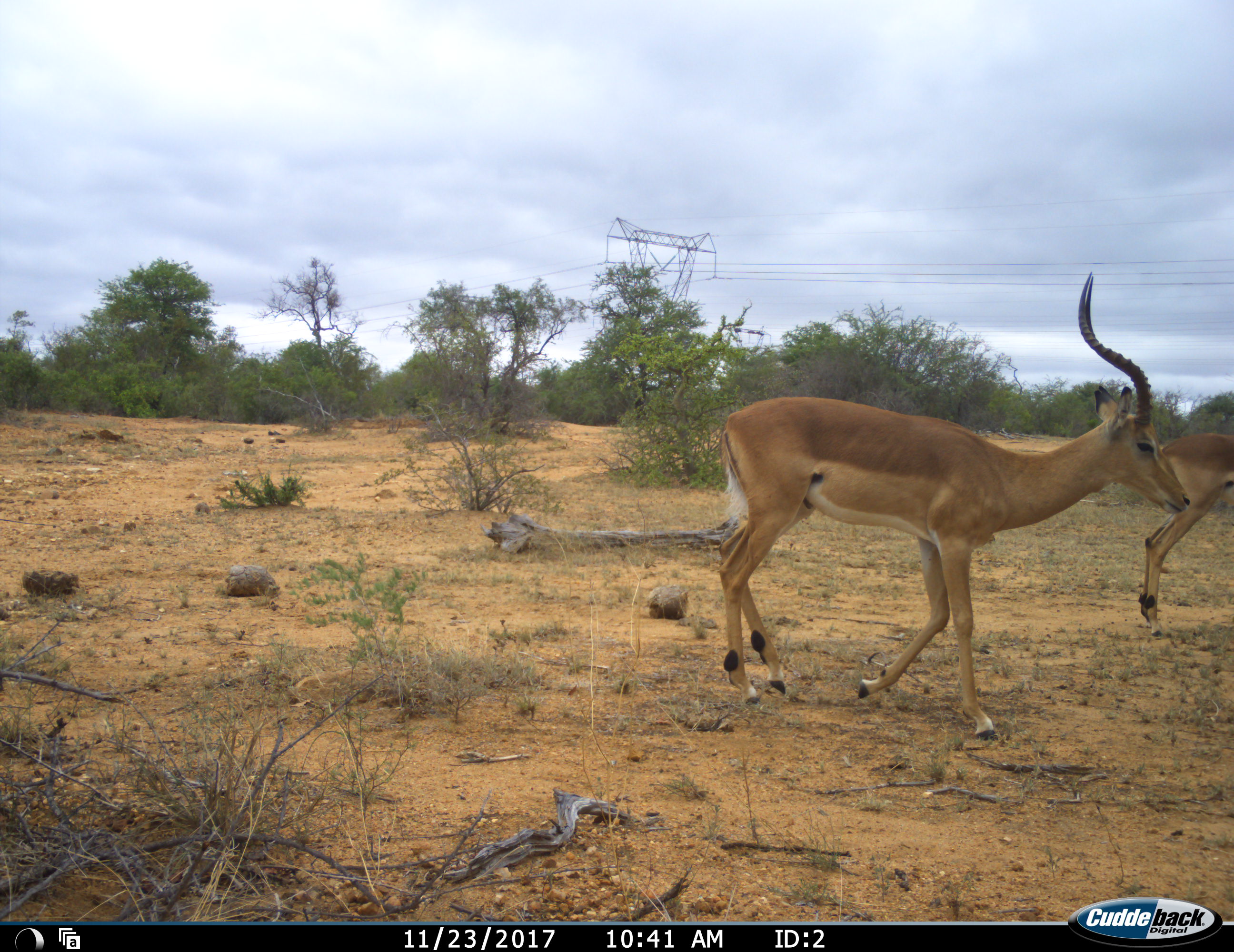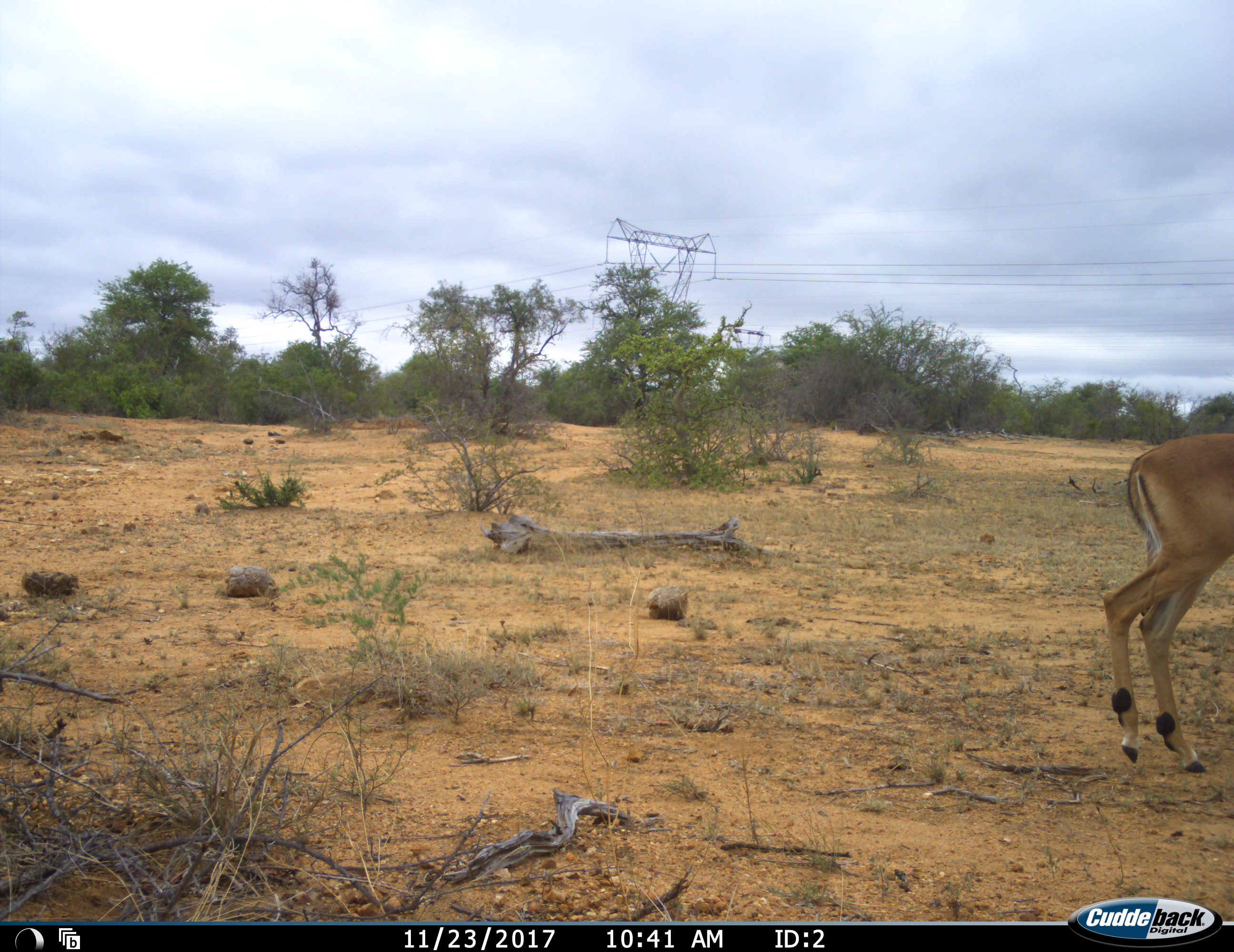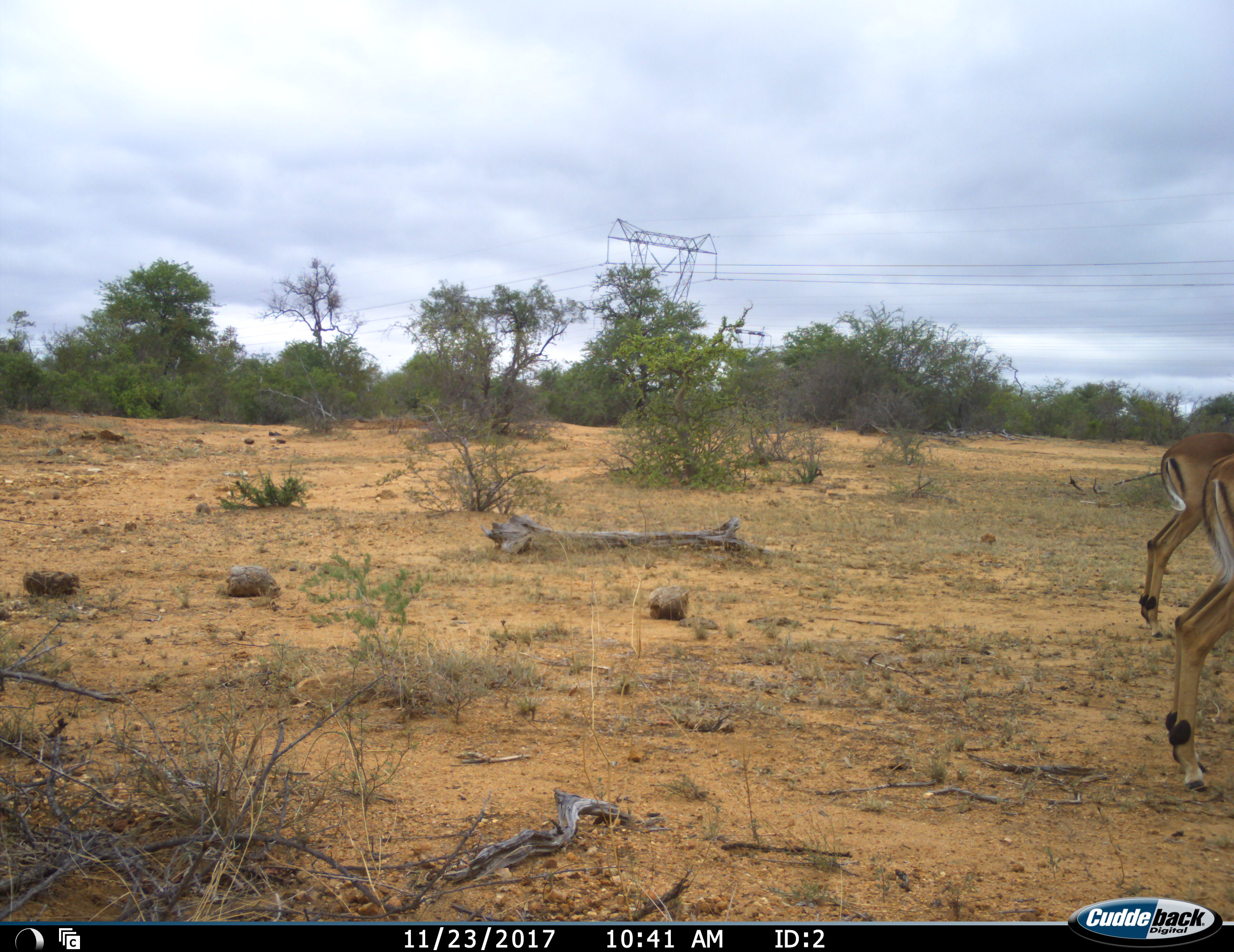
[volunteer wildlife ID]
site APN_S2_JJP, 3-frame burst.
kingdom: Animalia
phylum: Chordata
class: Mammalia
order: Artiodactyla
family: Bovidae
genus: Aepyceros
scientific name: Aepyceros melampus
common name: impala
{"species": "impala (Aepyceros melampus)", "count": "2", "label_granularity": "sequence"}